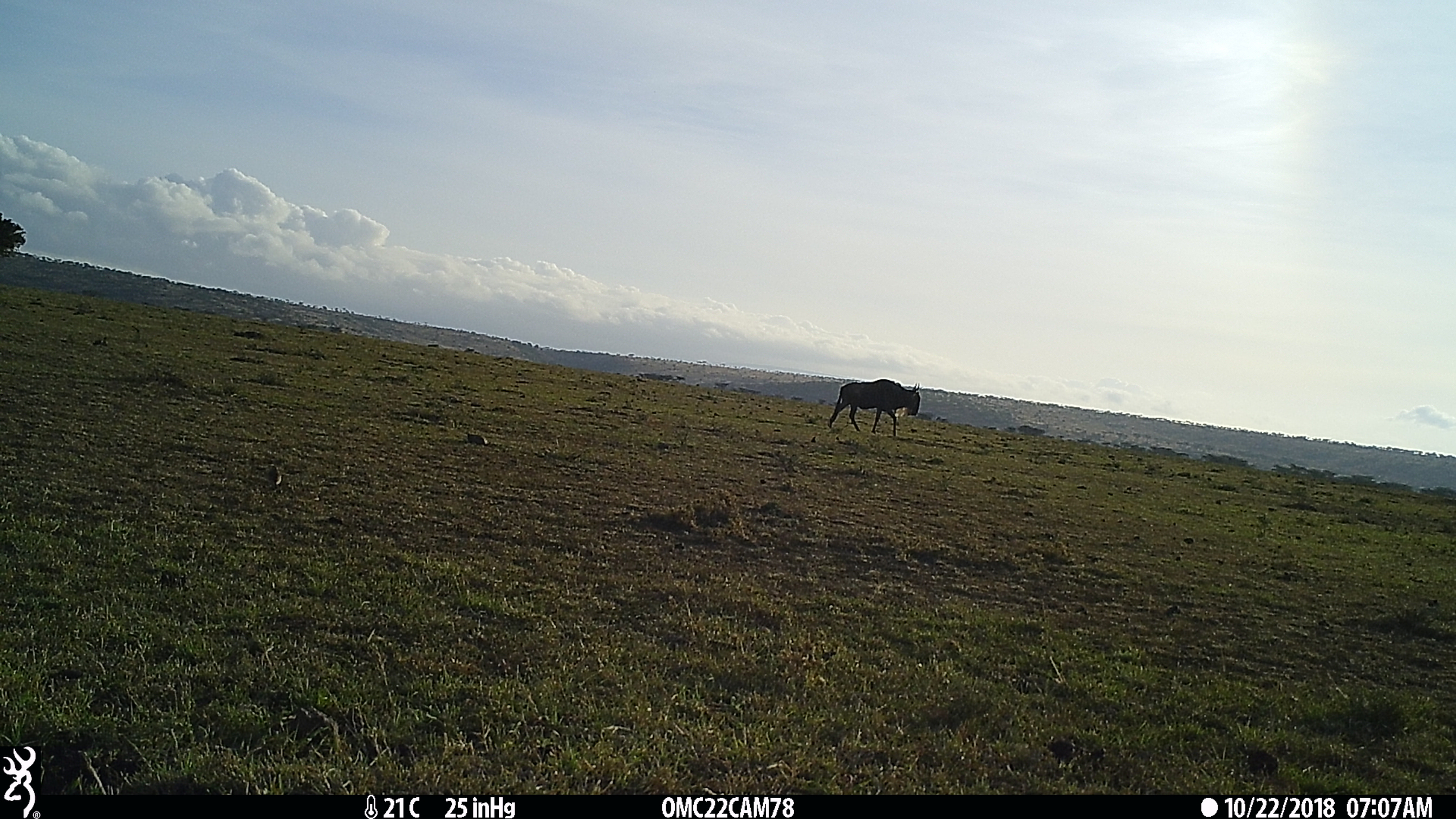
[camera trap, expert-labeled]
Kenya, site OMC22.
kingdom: Animalia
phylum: Chordata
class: Mammalia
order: Artiodactyla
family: Bovidae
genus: Connochaetes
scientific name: Connochaetes taurinus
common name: blue wildebeest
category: wildebeest